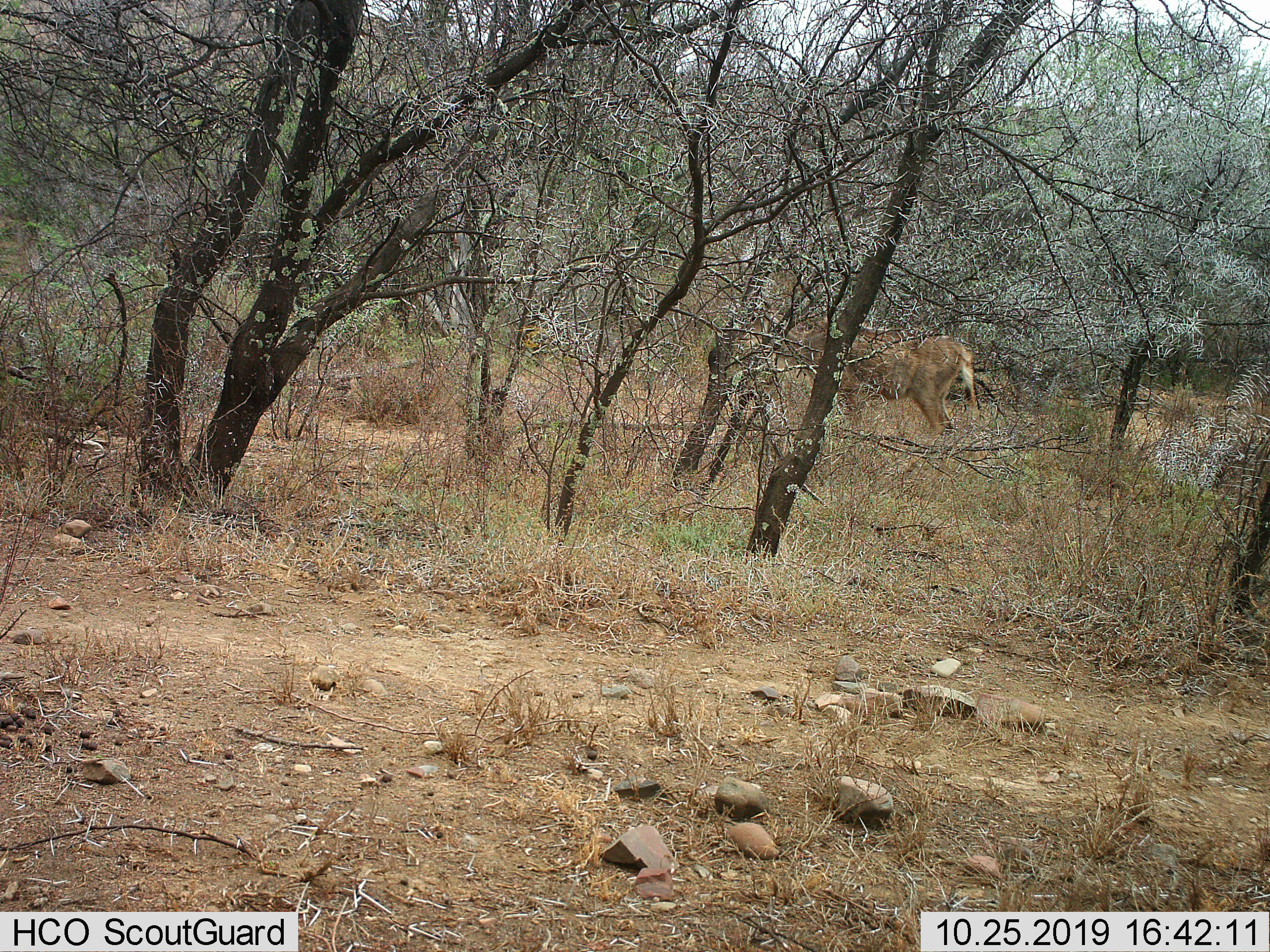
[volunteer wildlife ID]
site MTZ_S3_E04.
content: unidentified animal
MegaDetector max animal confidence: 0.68